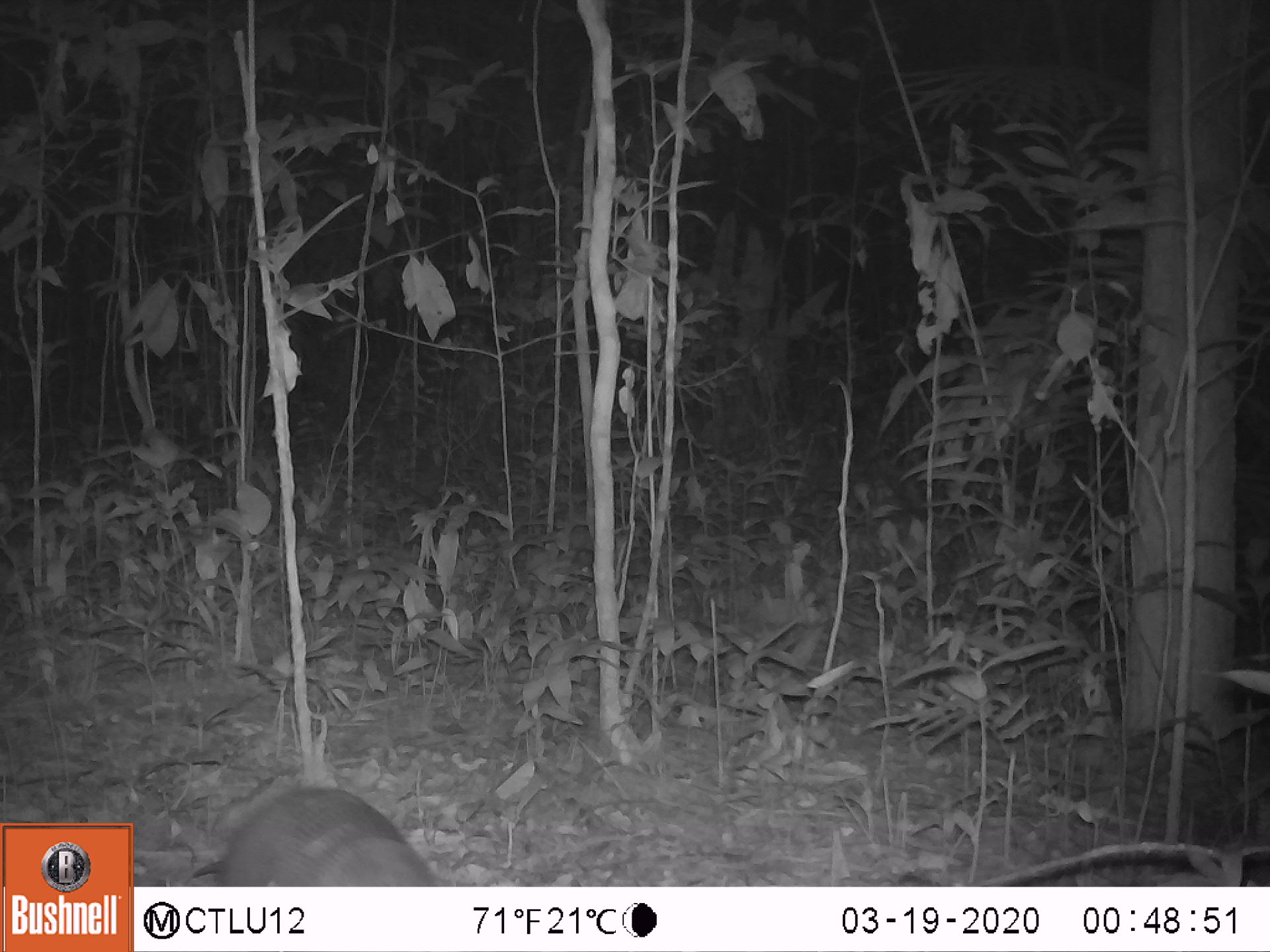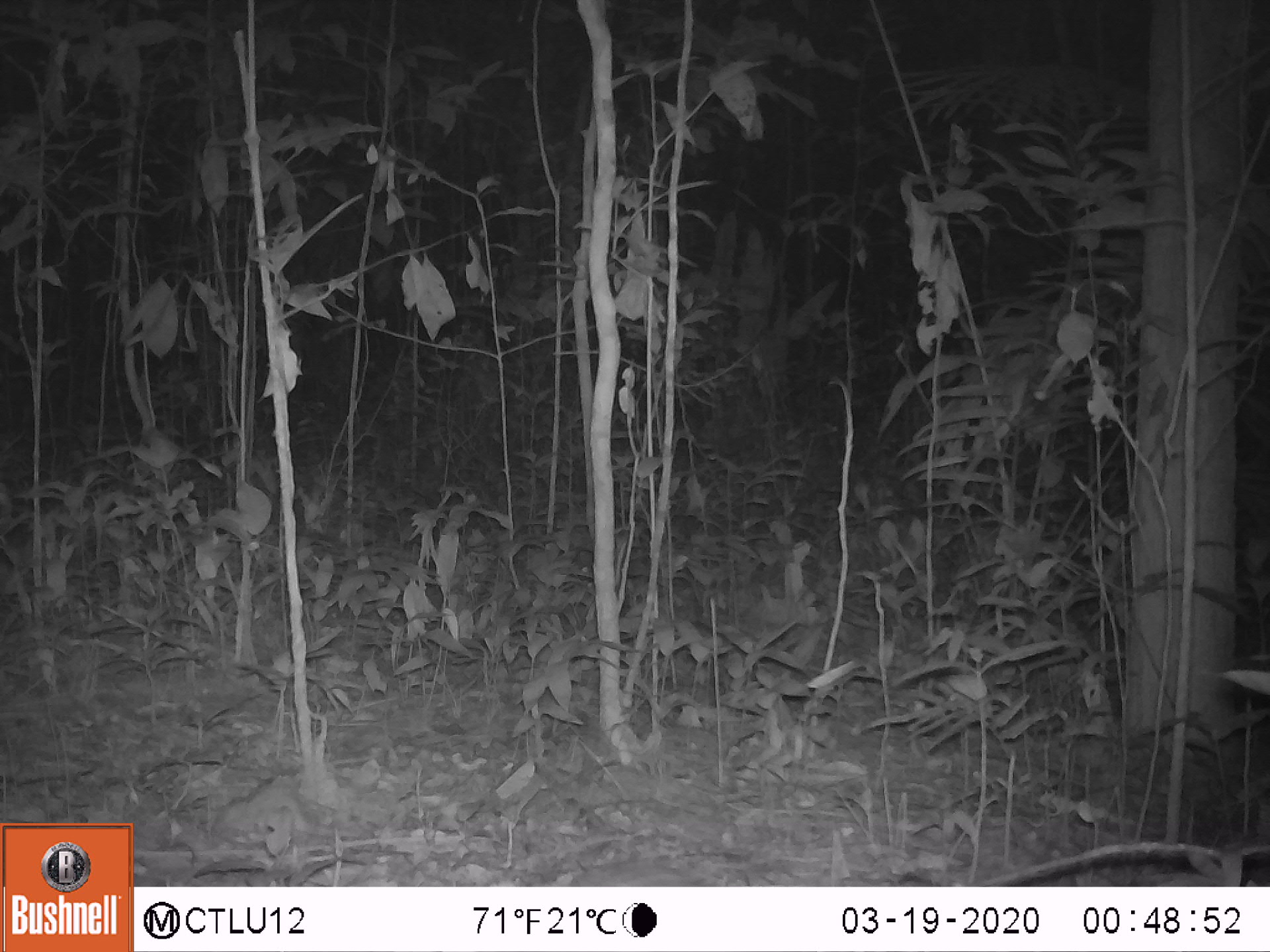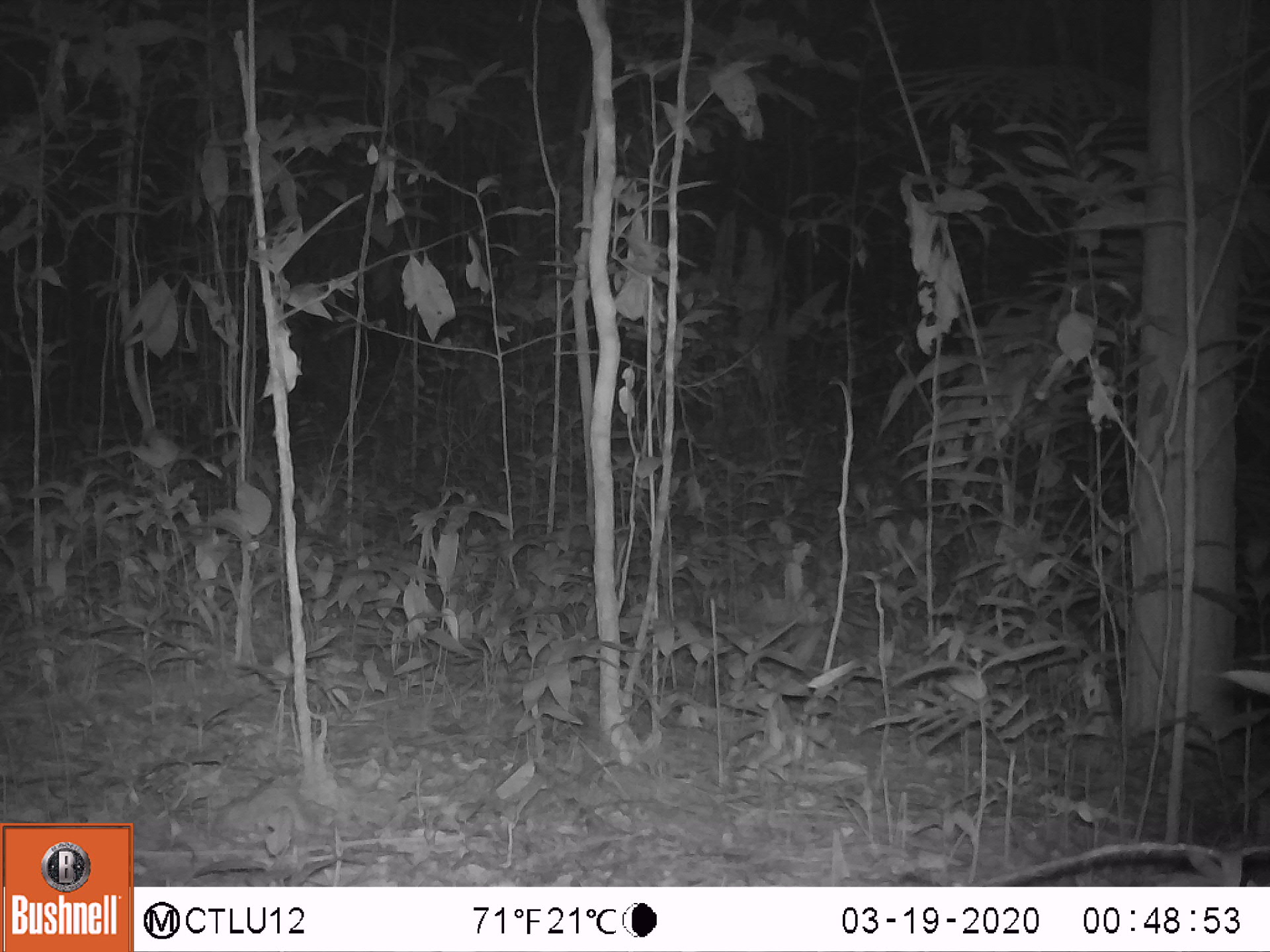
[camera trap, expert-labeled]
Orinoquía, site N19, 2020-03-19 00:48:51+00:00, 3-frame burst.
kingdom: Animalia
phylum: Chordata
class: Mammalia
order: Cingulata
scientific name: Cingulata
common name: armadillo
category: unknown armadillo